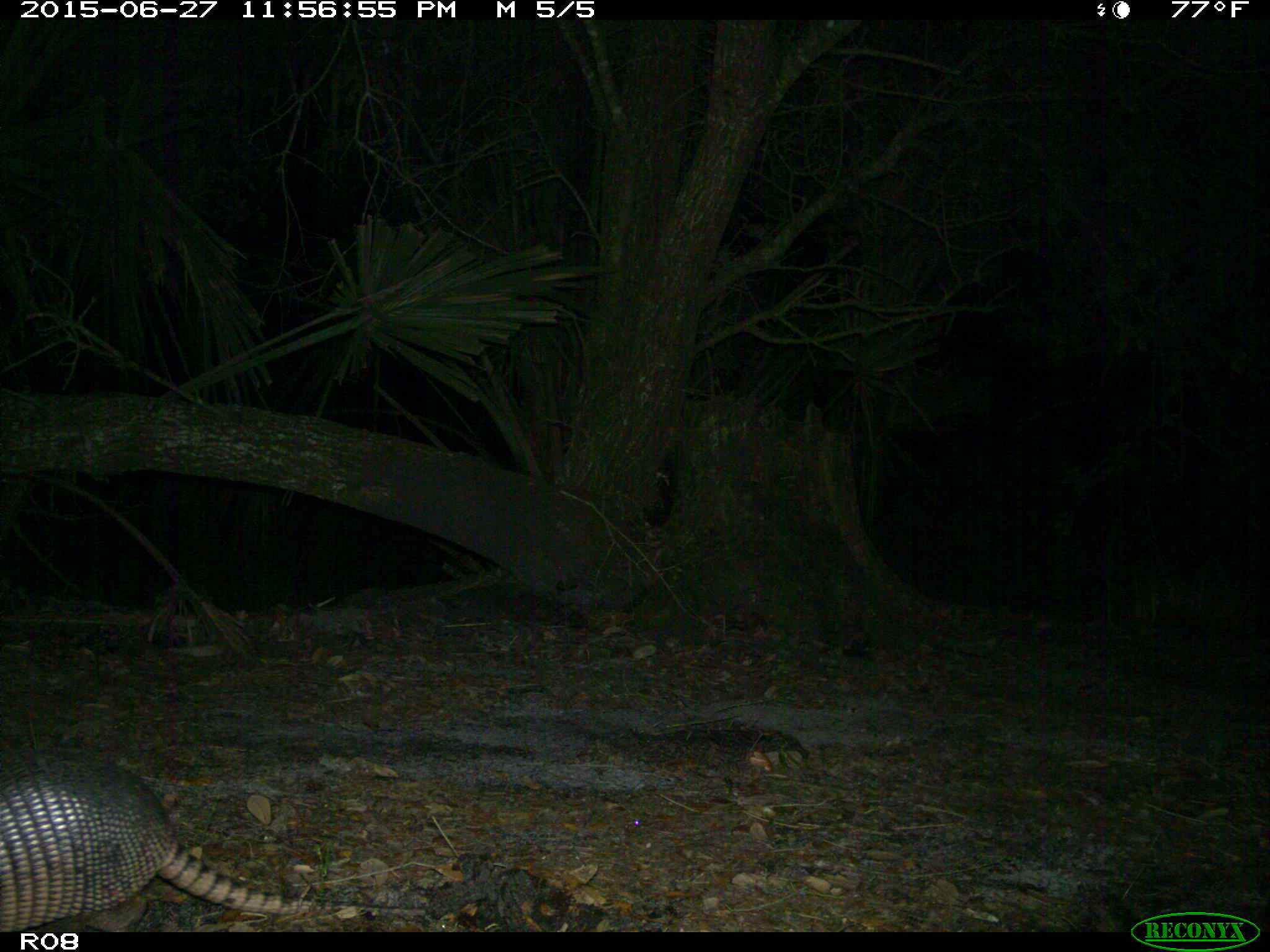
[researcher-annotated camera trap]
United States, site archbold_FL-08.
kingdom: Animalia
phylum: Chordata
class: Mammalia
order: Cingulata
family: Dasypodidae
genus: Dasypus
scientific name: Dasypus novemcinctus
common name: nine-banded armadillo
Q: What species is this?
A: Dasypus novemcinctus (nine-banded armadillo).